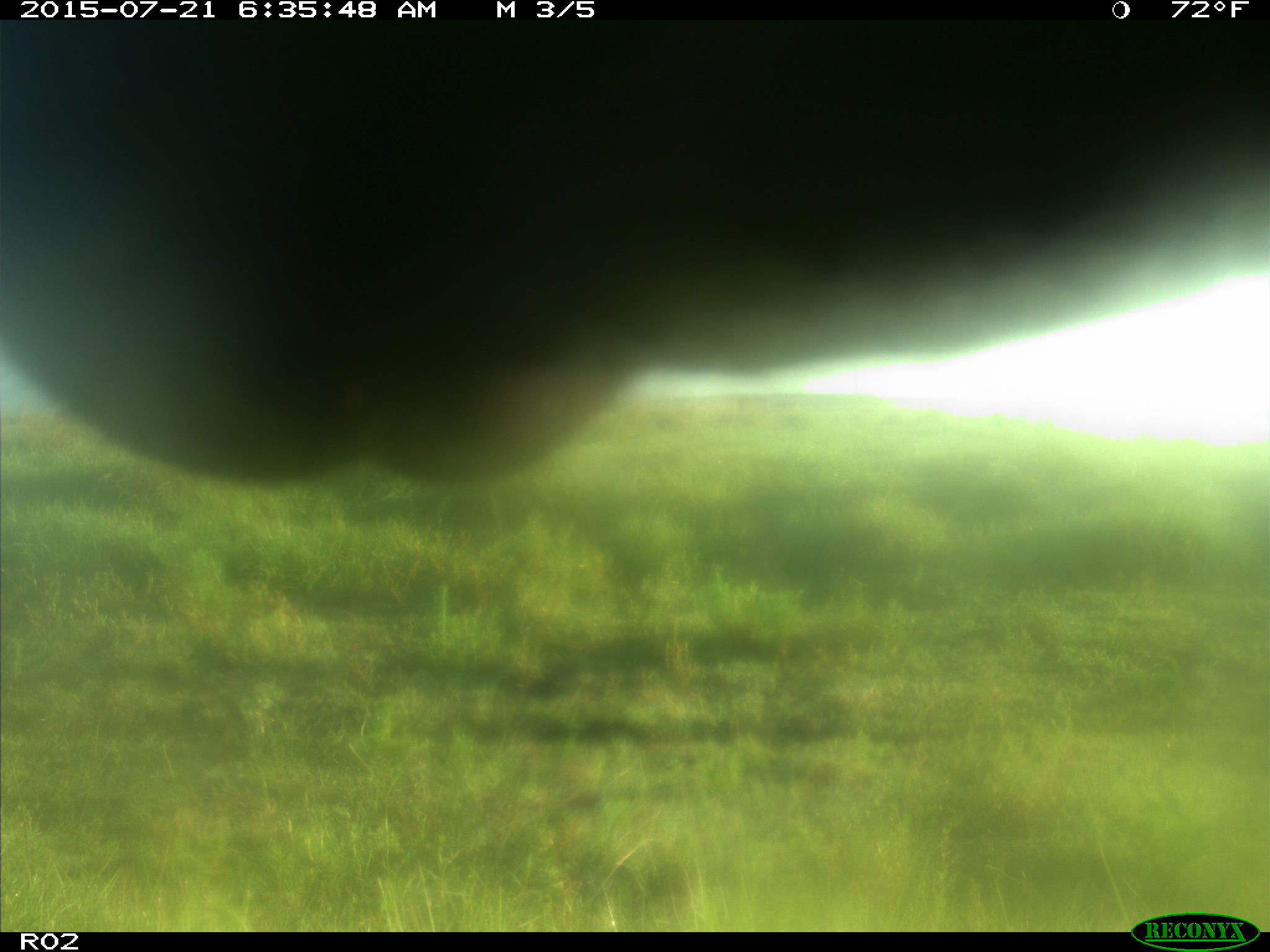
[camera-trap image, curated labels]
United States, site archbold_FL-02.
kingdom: Animalia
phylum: Chordata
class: Mammalia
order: Artiodactyla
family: Bovidae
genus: Bos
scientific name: Bos taurus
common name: domestic cow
Bos taurus (domestic cow).